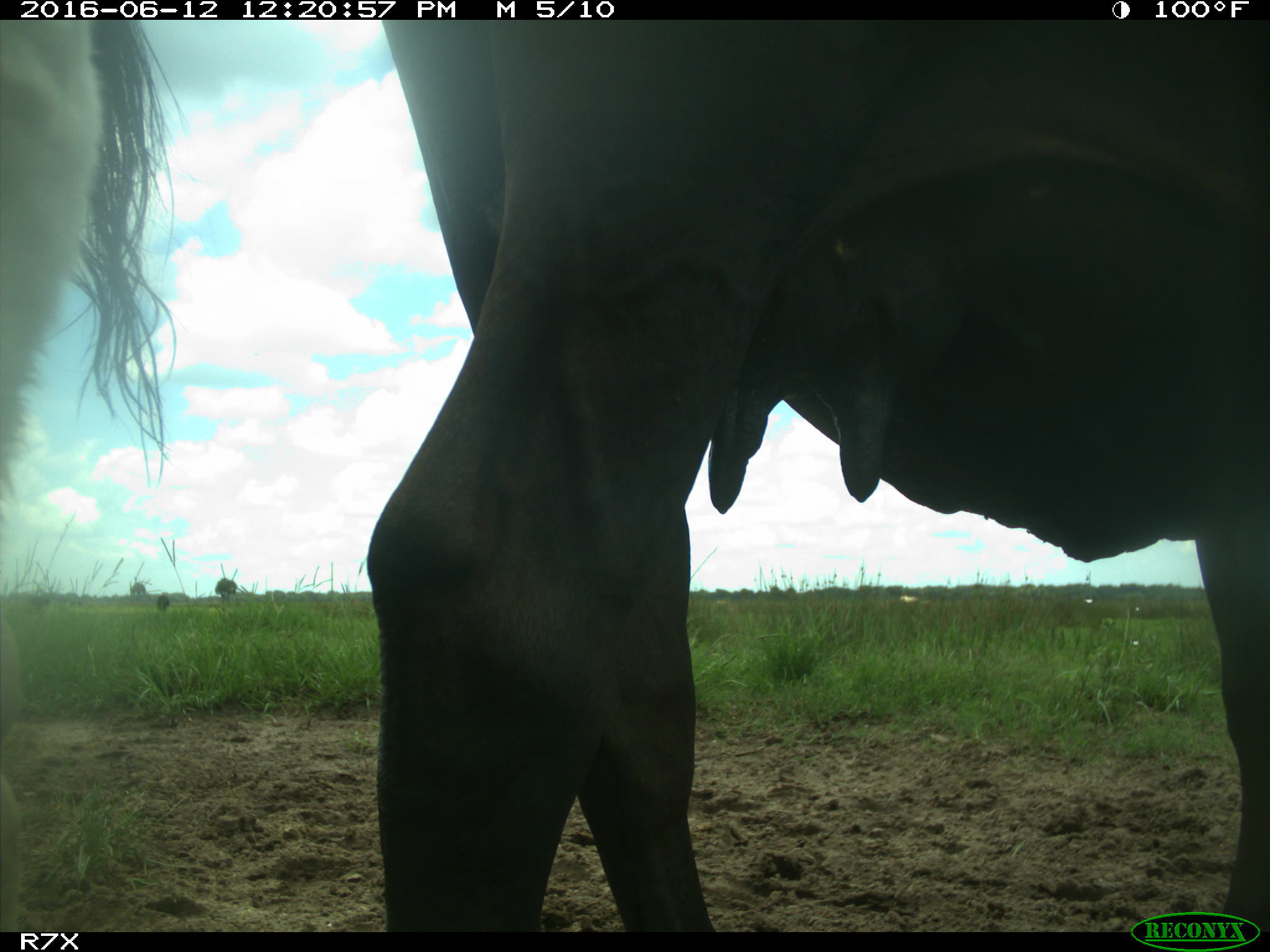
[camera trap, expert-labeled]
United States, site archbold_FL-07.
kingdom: Animalia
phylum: Chordata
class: Mammalia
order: Artiodactyla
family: Bovidae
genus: Bos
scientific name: Bos taurus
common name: domestic cow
Bos taurus (domestic cow).